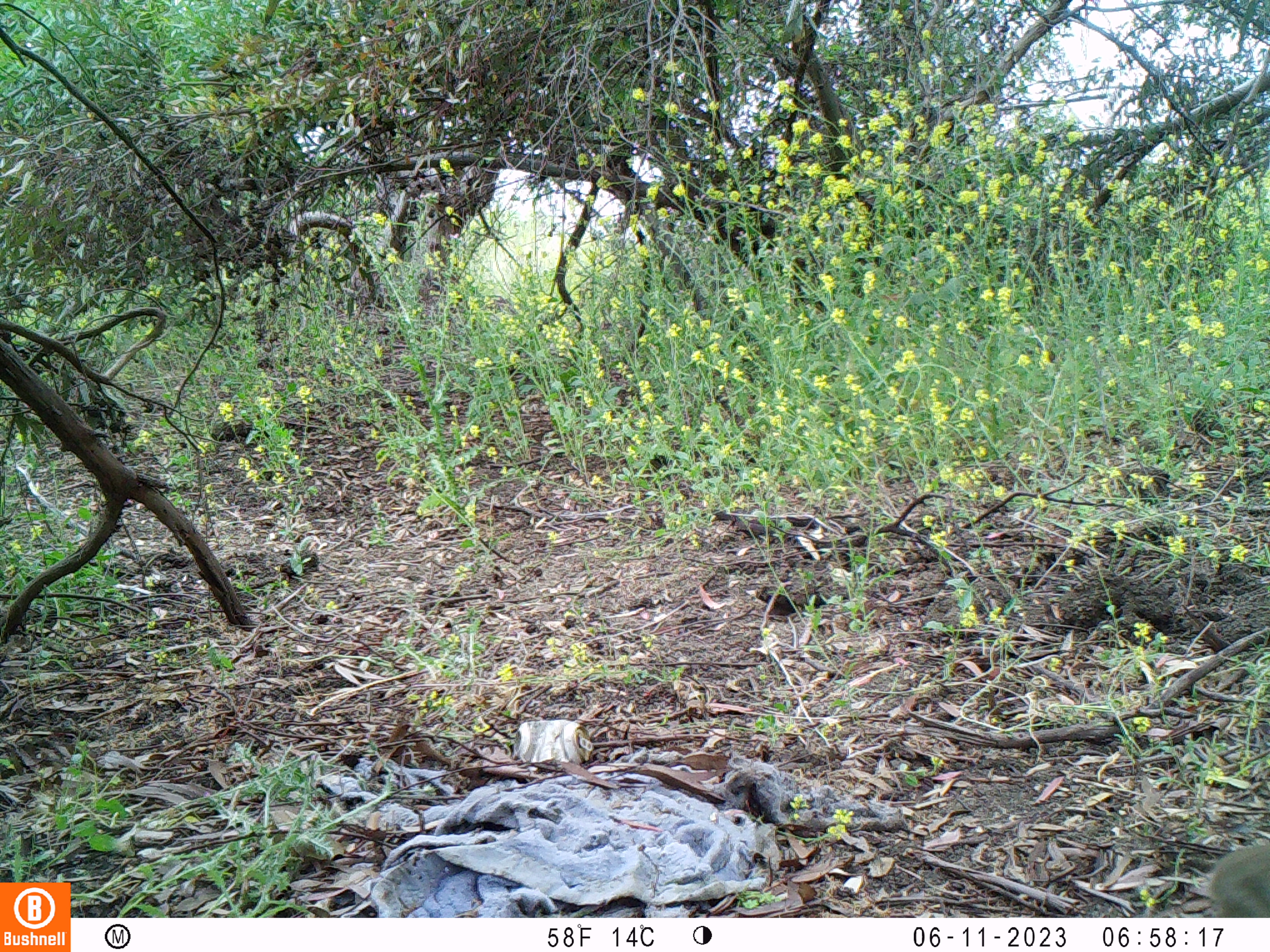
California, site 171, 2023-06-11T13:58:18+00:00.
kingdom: Animalia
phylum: Chordata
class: Mammalia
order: Lagomorpha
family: Leporidae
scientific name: Leporidae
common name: rabbit